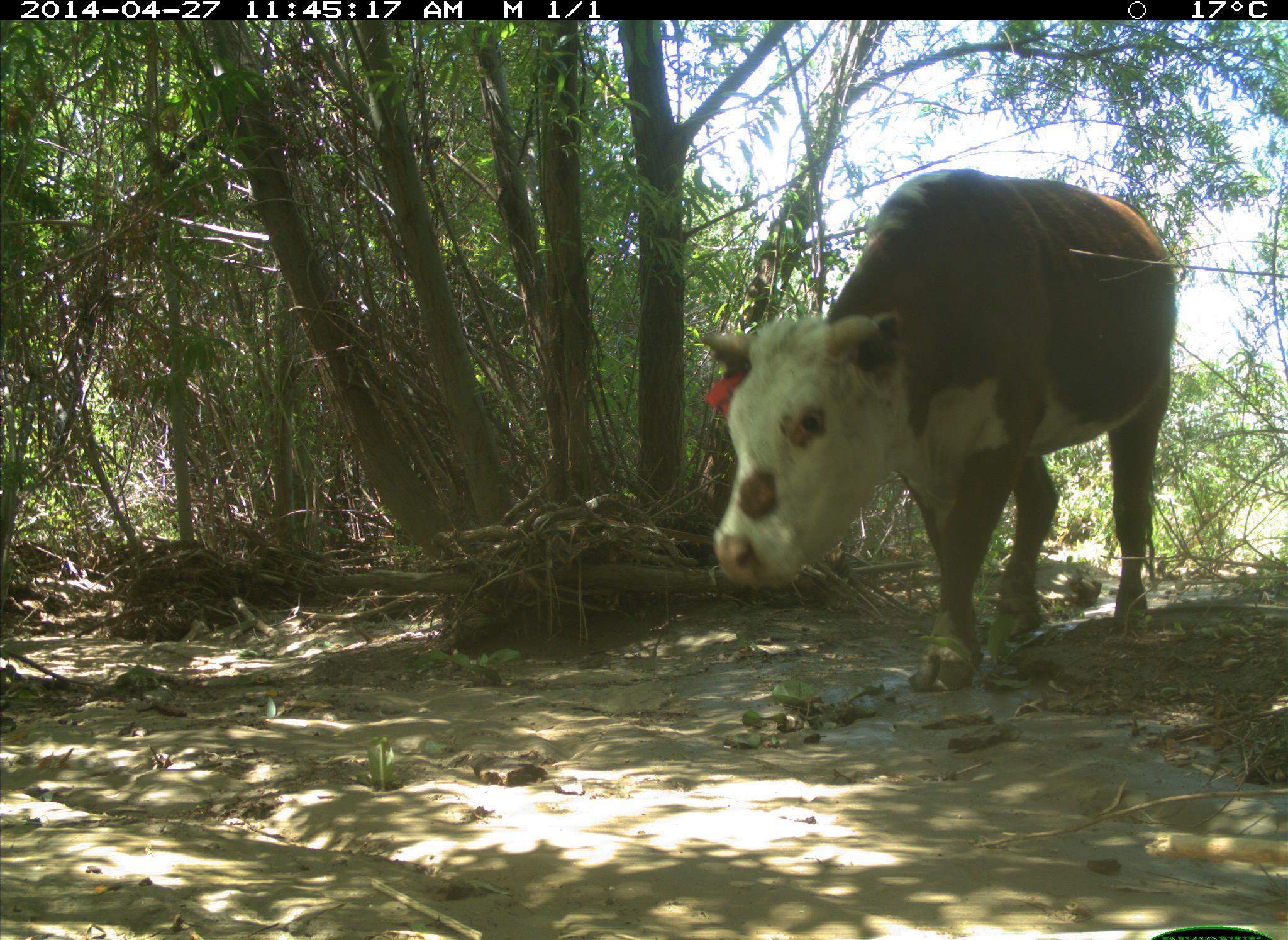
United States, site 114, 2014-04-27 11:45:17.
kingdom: Animalia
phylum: Chordata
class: Mammalia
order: Artiodactyla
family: Bovidae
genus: Bos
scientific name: Bos taurus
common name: cow